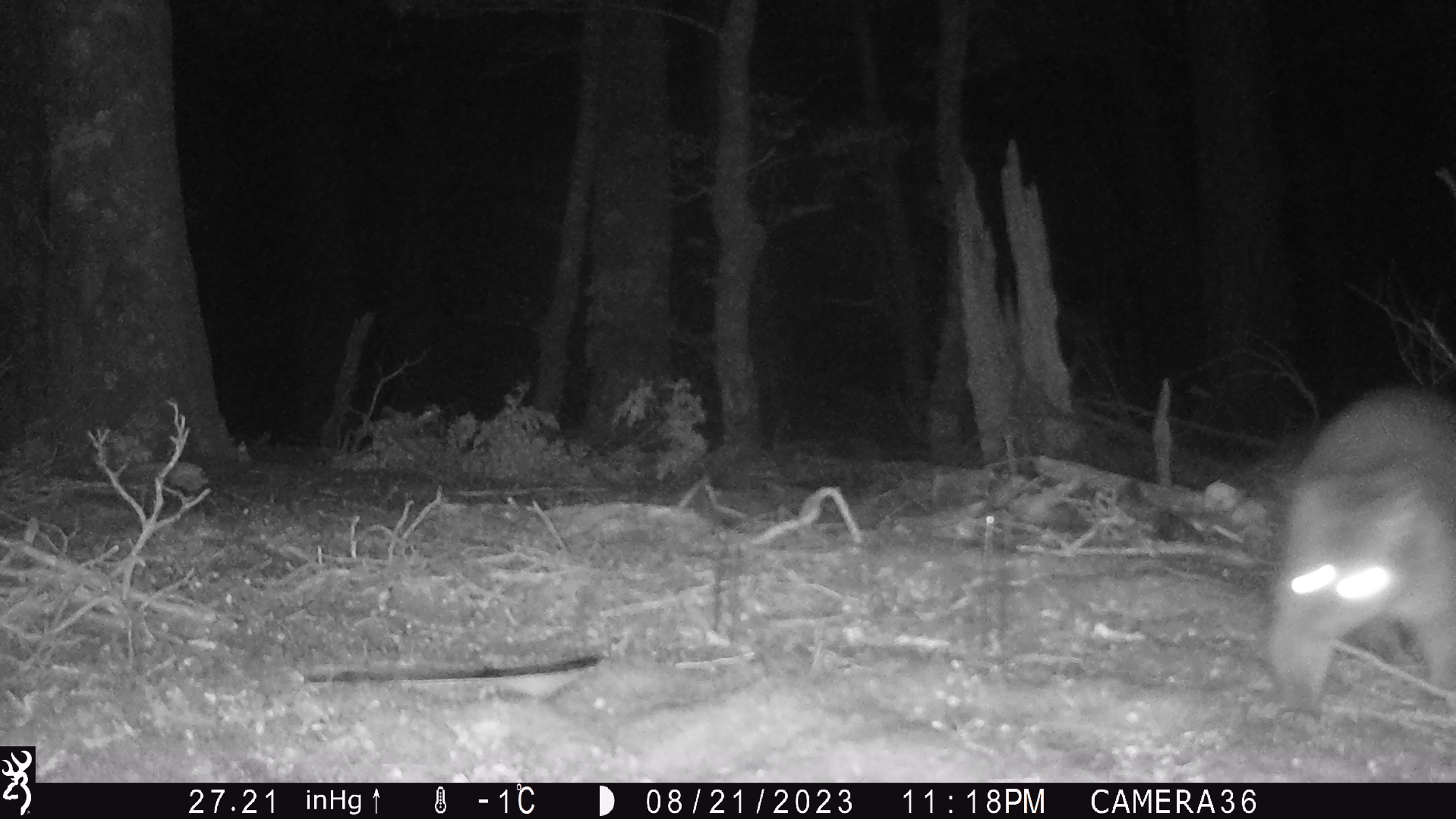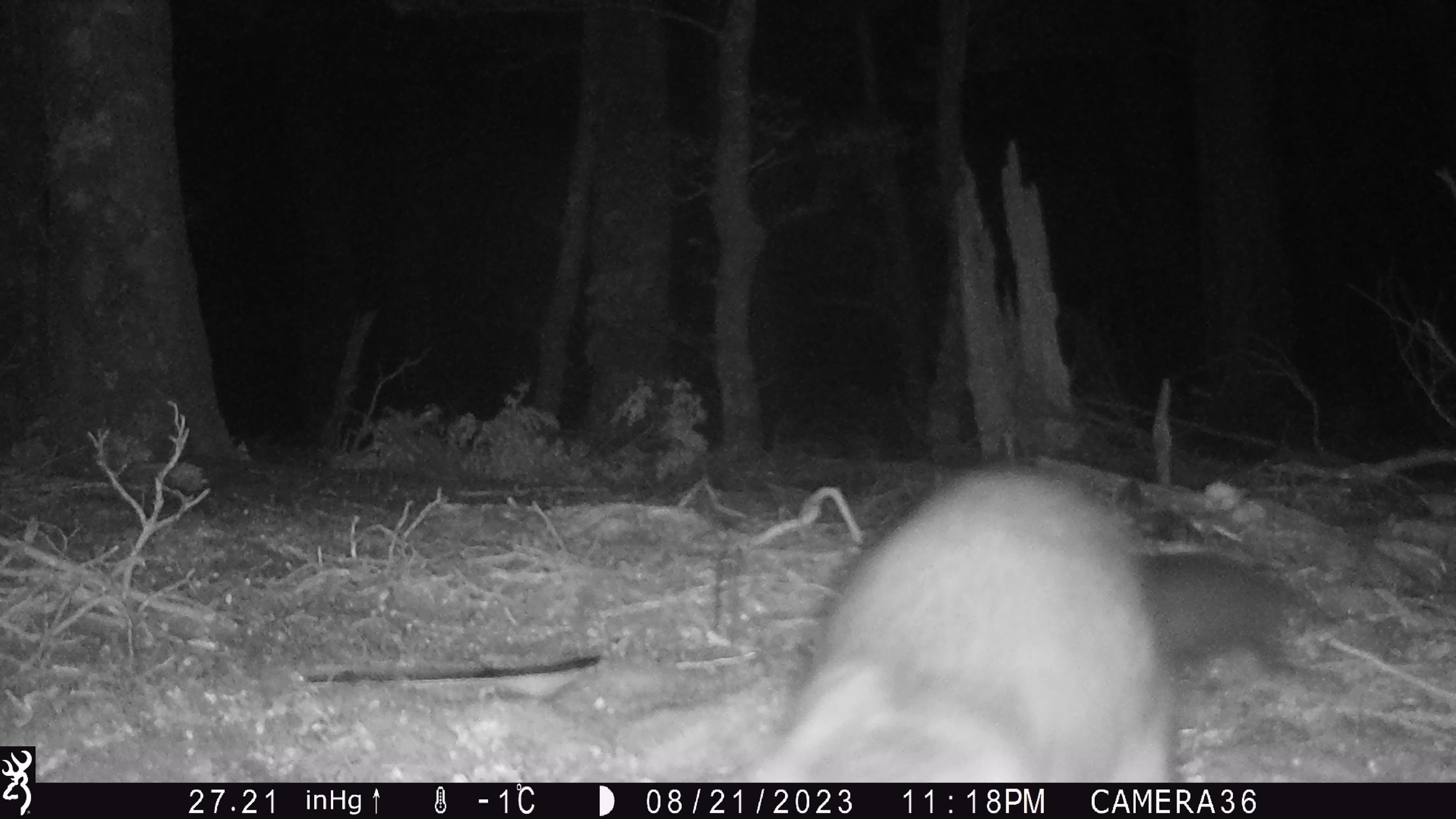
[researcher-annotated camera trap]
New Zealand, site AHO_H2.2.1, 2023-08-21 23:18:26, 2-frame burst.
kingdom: Animalia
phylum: Chordata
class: Mammalia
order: Carnivora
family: Mustelidae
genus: Mustela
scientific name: Mustela erminea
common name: stoat